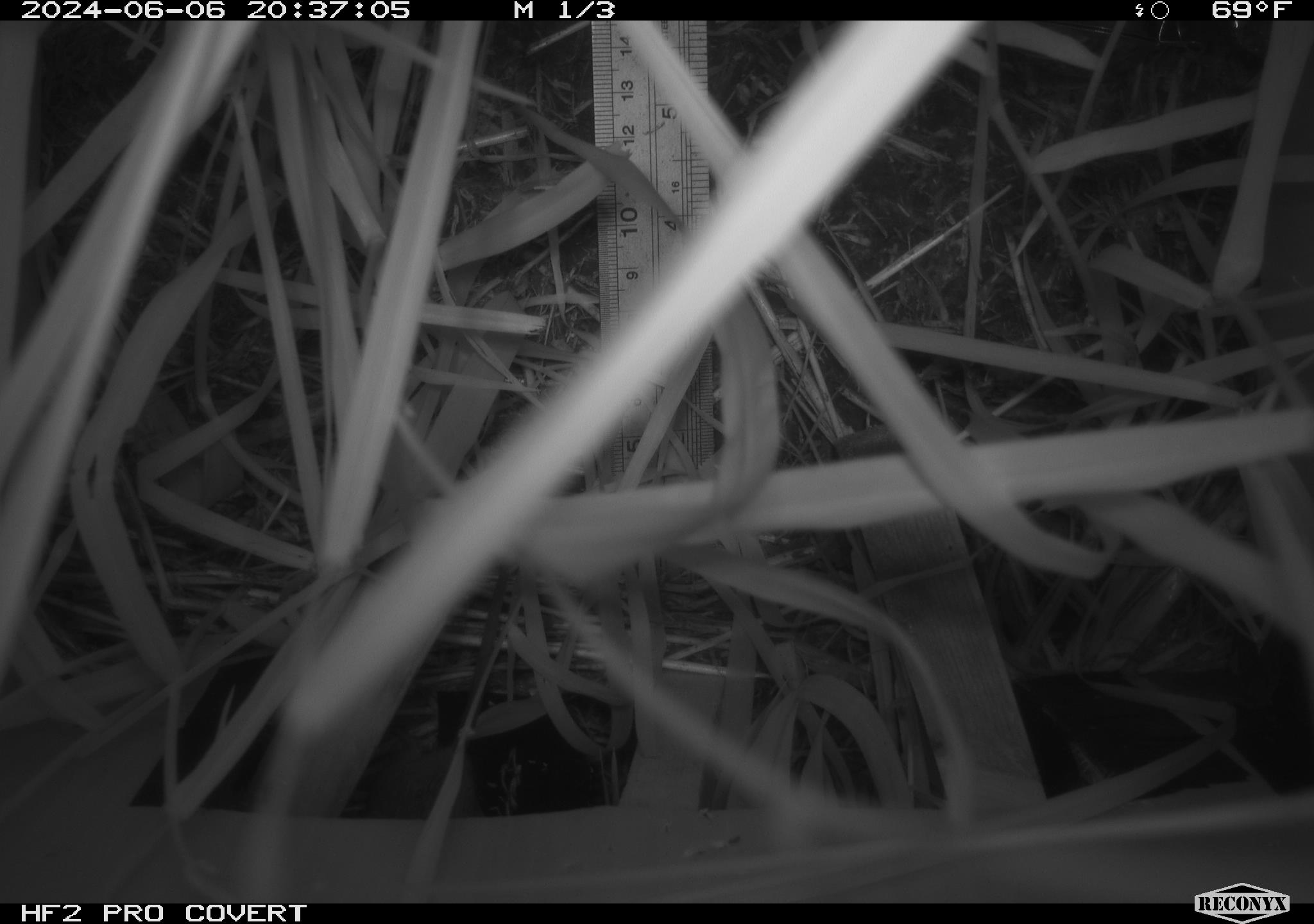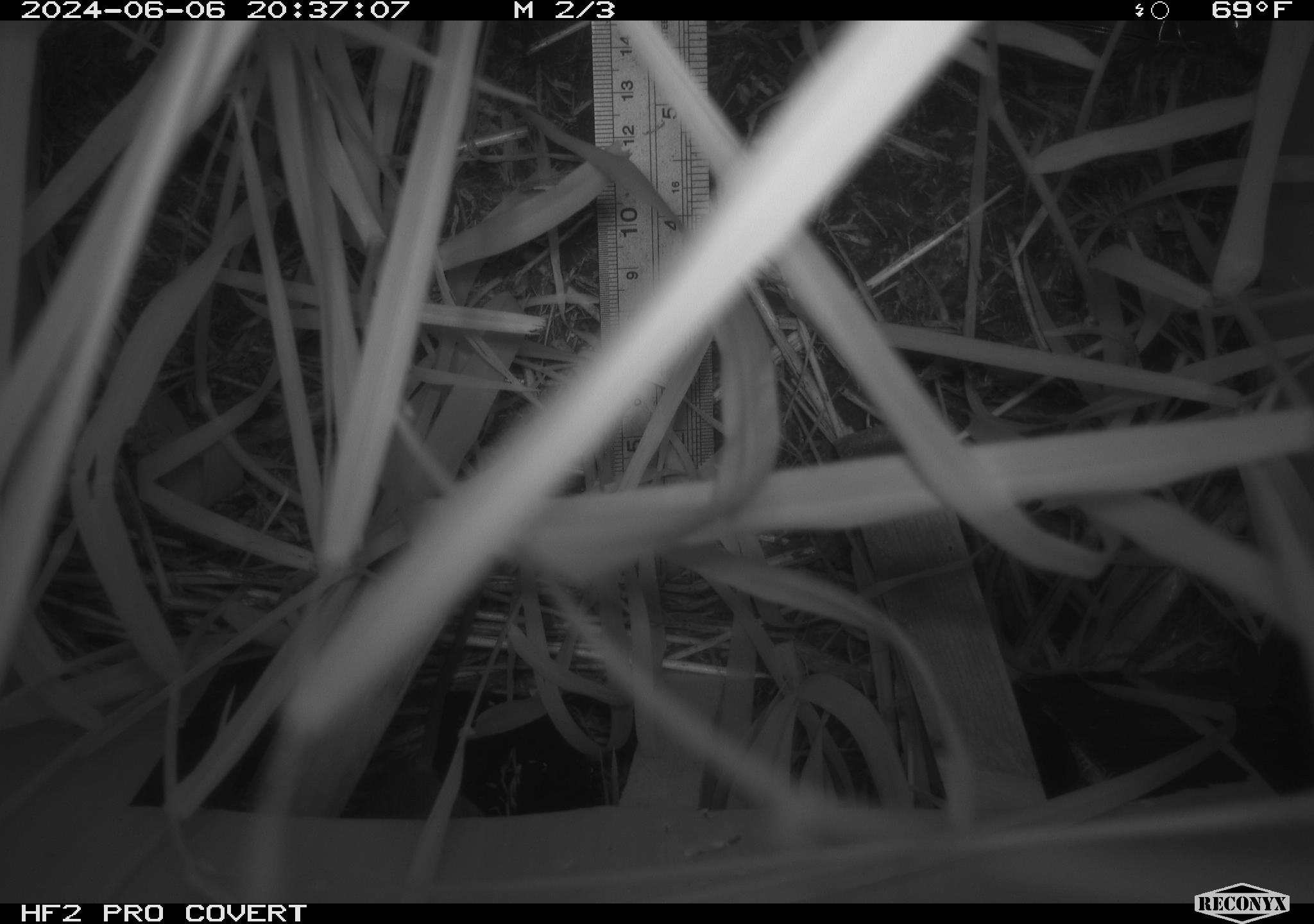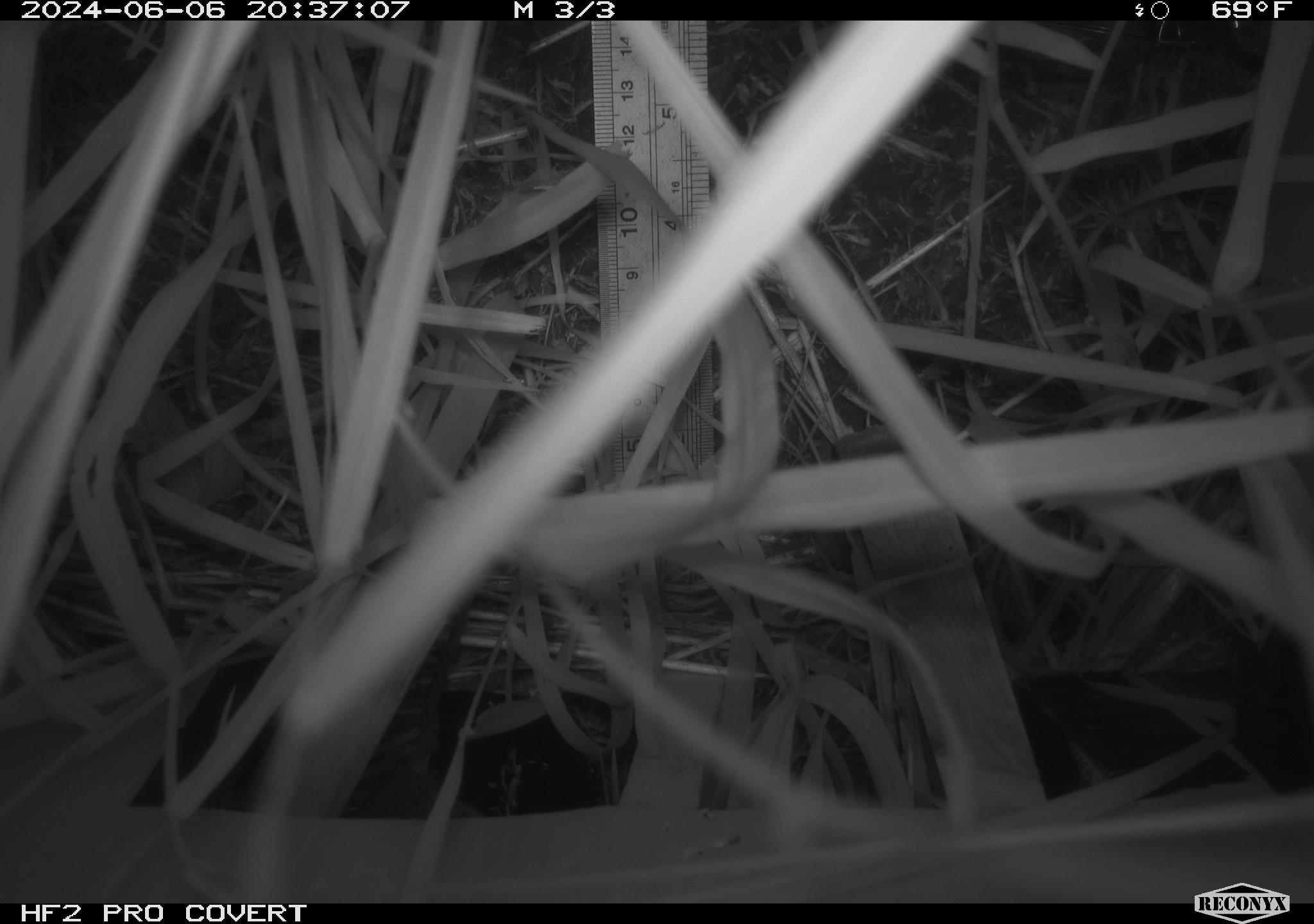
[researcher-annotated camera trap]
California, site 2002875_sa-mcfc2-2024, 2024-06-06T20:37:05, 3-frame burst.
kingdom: Animalia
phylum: Chordata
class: Mammalia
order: Rodentia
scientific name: Rodentia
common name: rodent